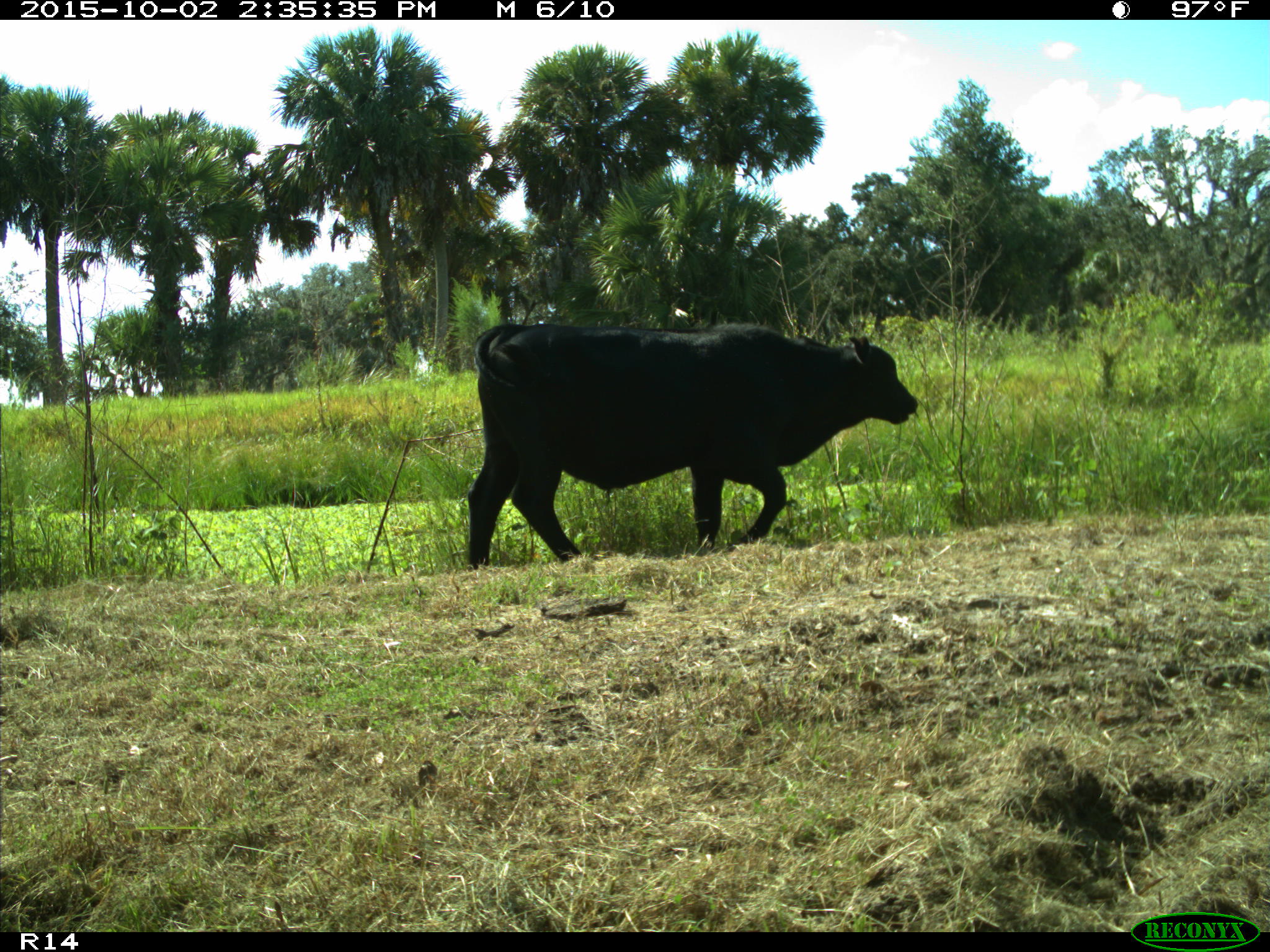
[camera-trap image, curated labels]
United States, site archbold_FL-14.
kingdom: Animalia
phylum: Chordata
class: Mammalia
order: Artiodactyla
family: Bovidae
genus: Bos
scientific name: Bos taurus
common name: domestic cow